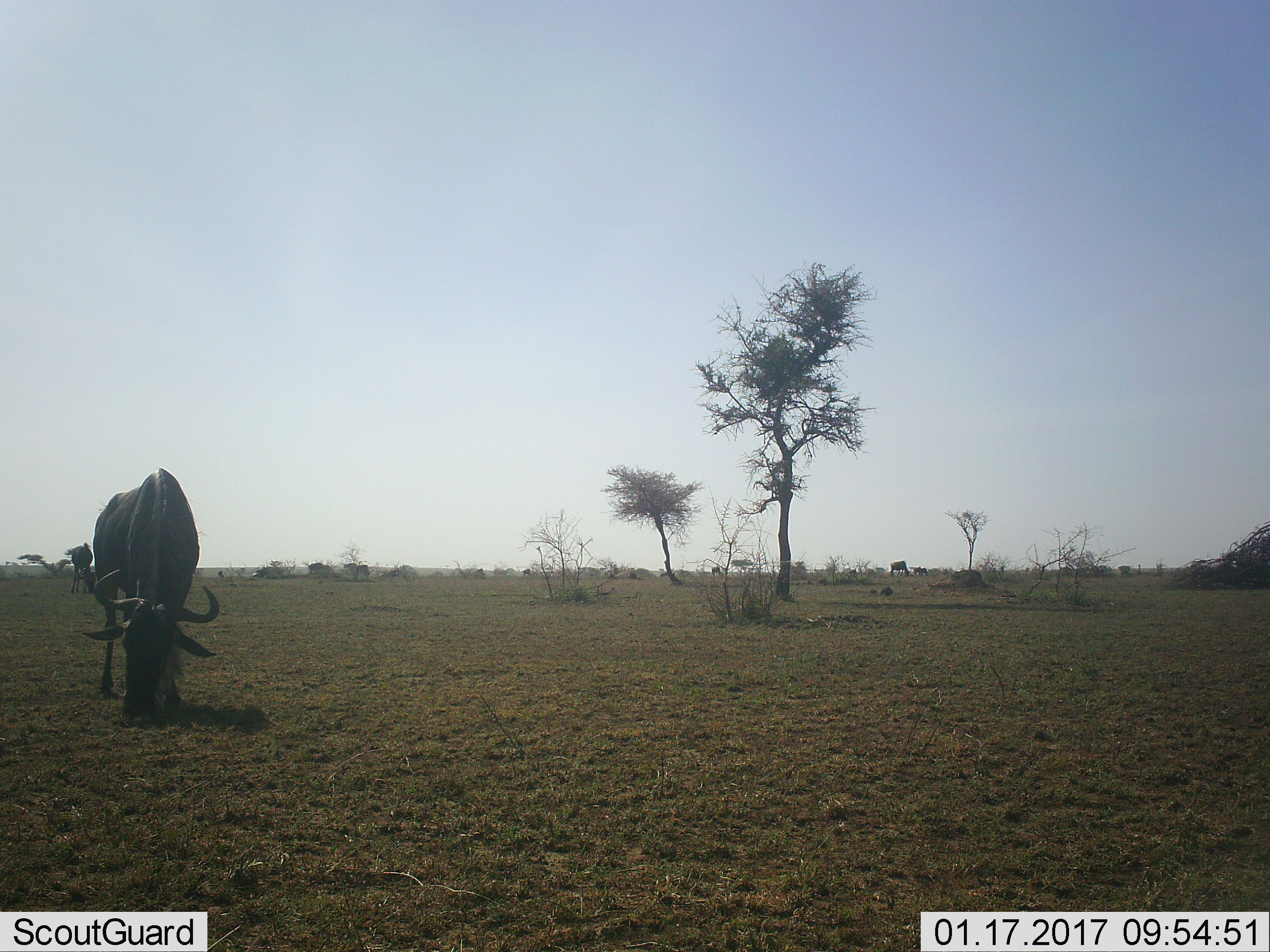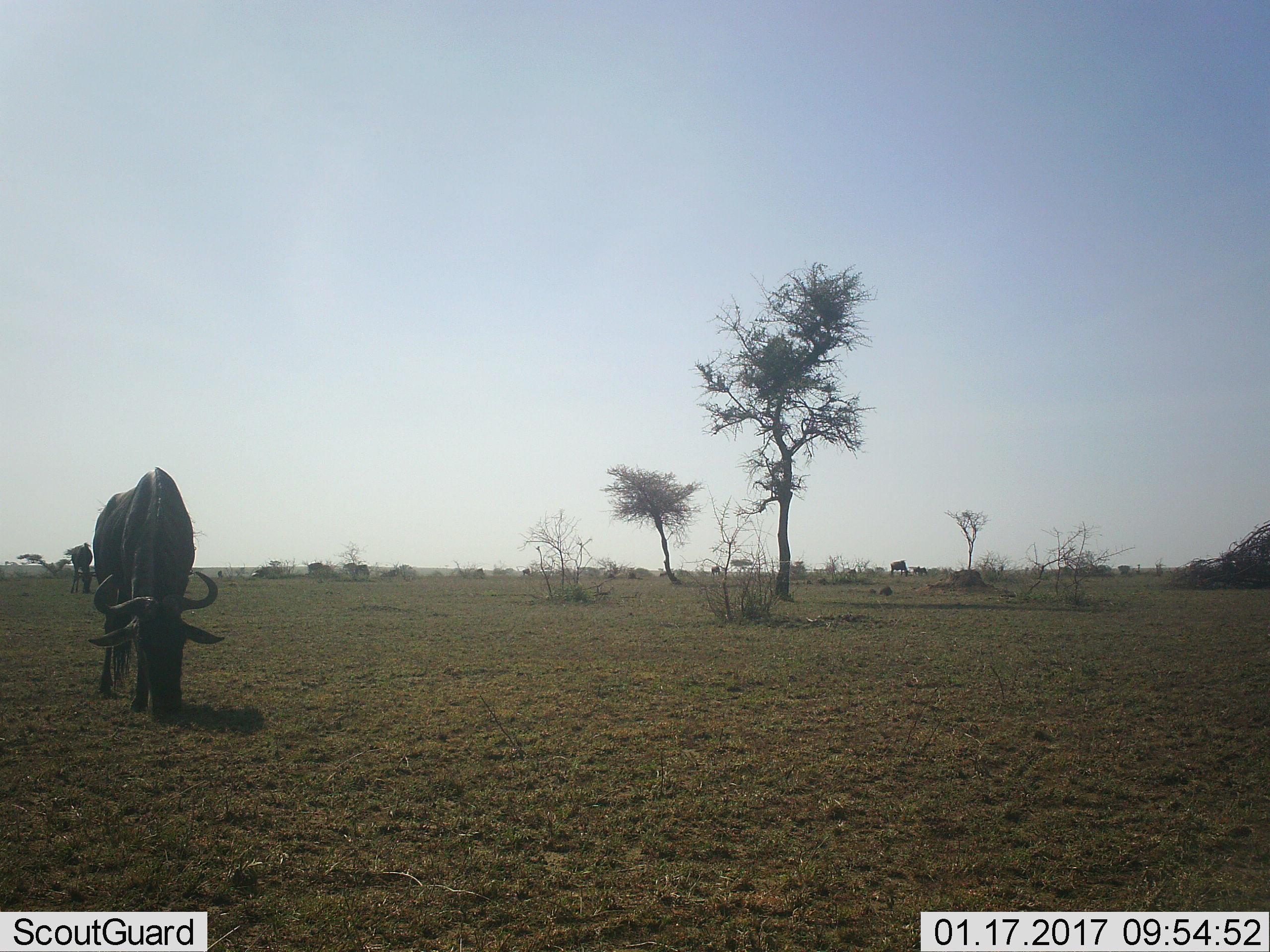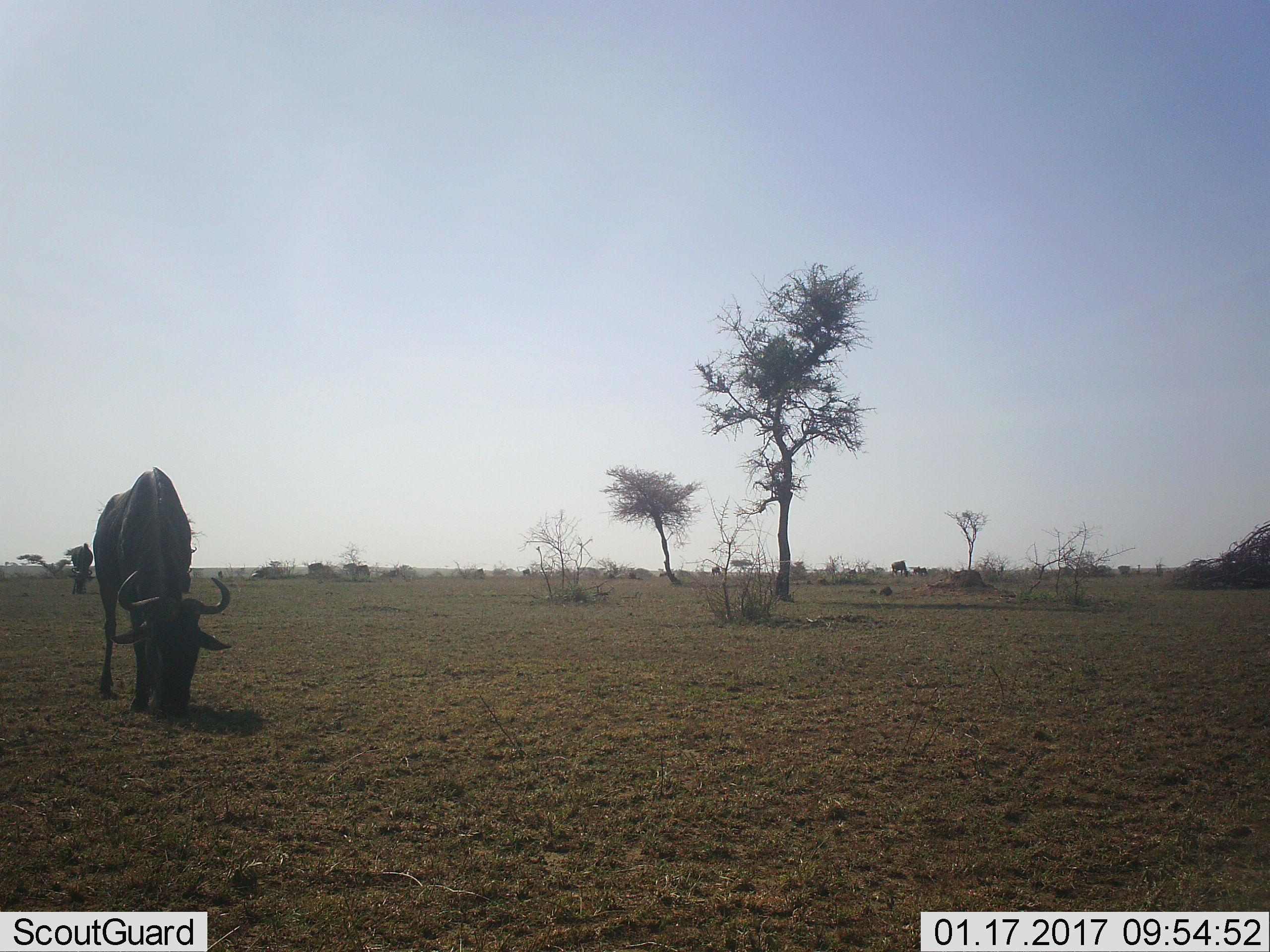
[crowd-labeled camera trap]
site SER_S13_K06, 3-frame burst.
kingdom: Animalia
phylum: Chordata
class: Mammalia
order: Artiodactyla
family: Bovidae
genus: Connochaetes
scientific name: Connochaetes taurinus taurinus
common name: blue wildebeest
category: wildebeestblue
Wildebeestblue (blue wildebeest) (Connochaetes taurinus taurinus), count 5. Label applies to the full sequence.